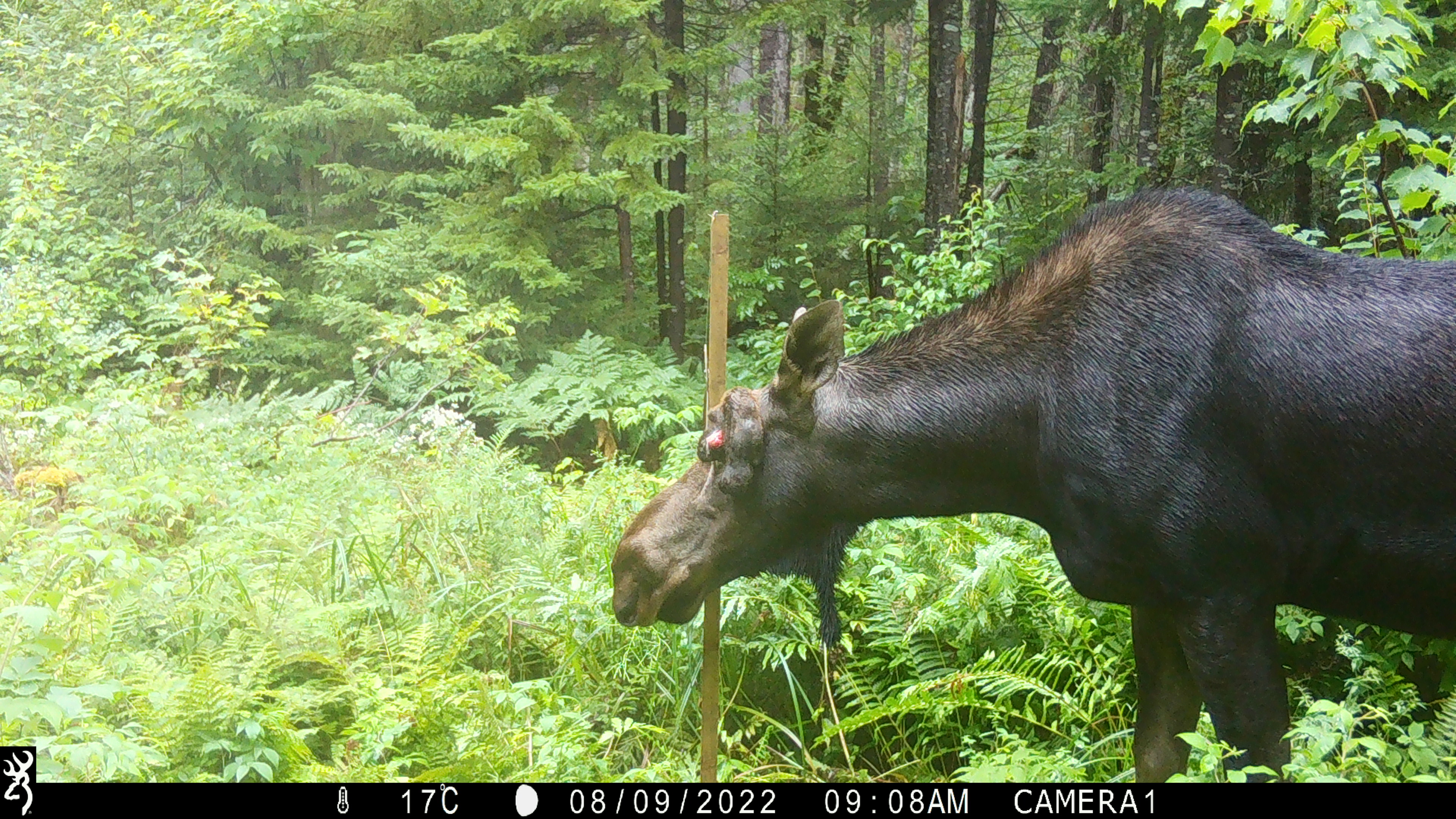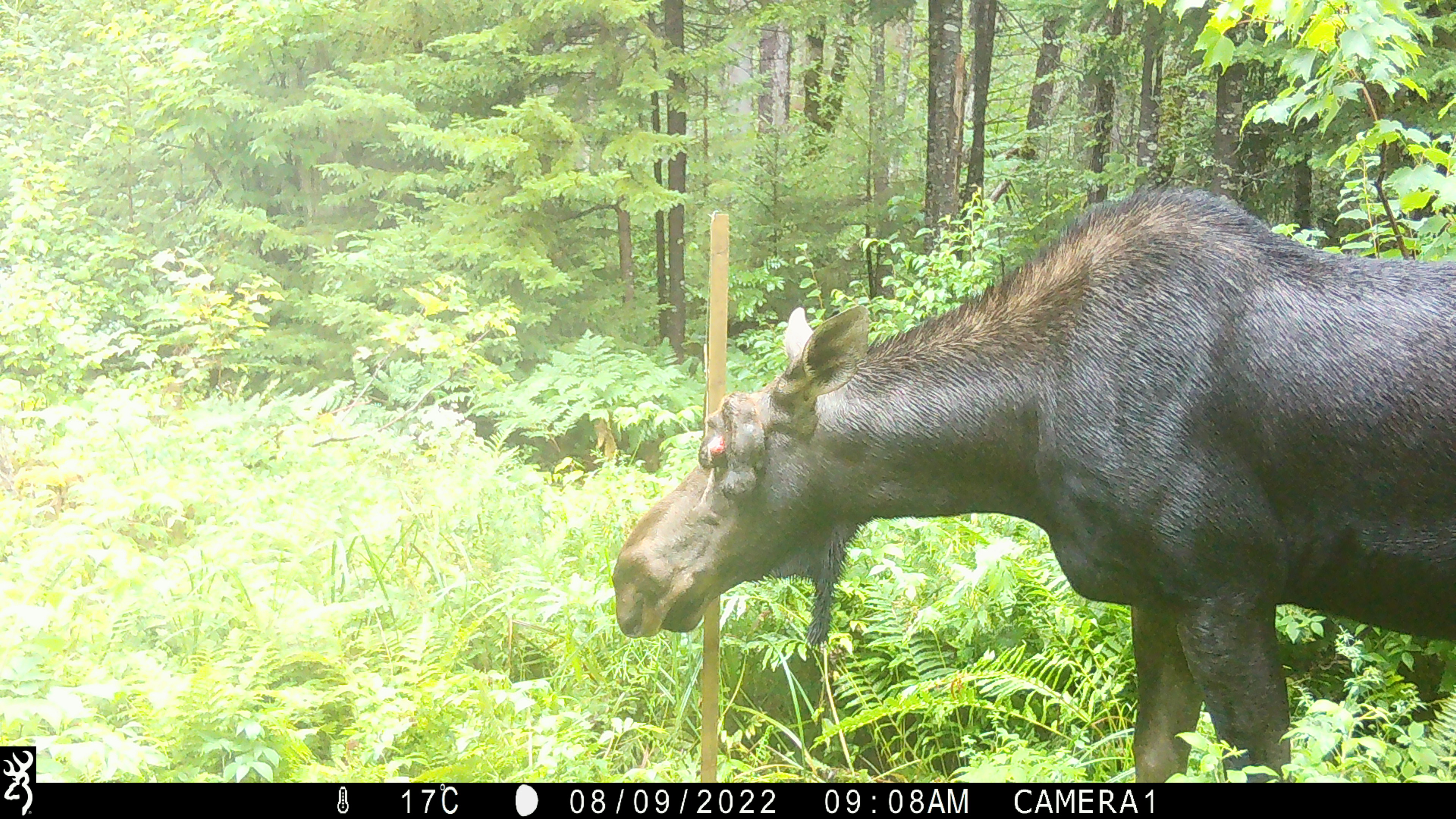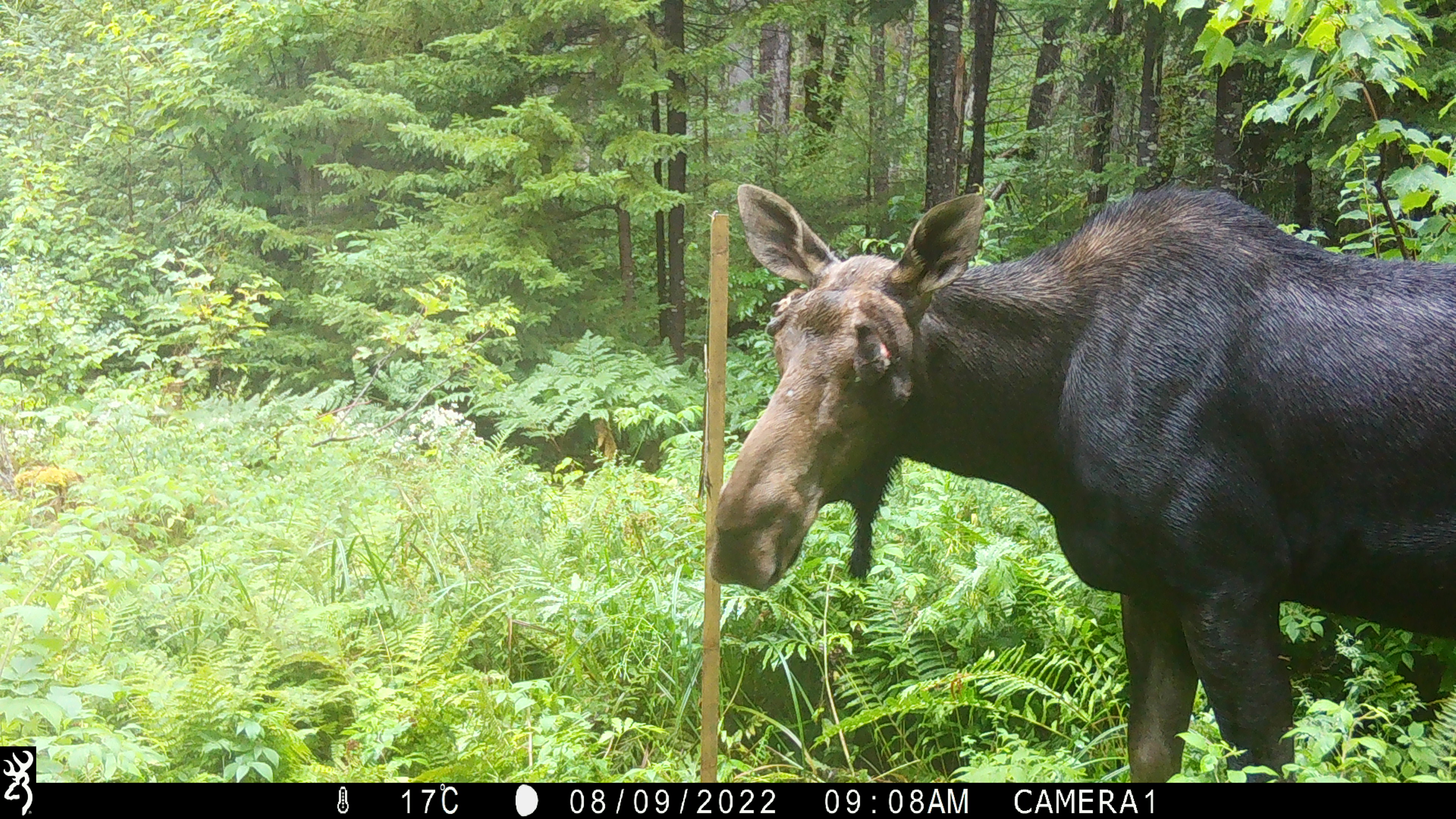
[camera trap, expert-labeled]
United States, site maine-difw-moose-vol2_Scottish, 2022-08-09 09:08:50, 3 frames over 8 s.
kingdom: Animalia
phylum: Chordata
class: Mammalia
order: Artiodactyla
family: Cervidae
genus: Alces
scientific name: Alces alces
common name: moose